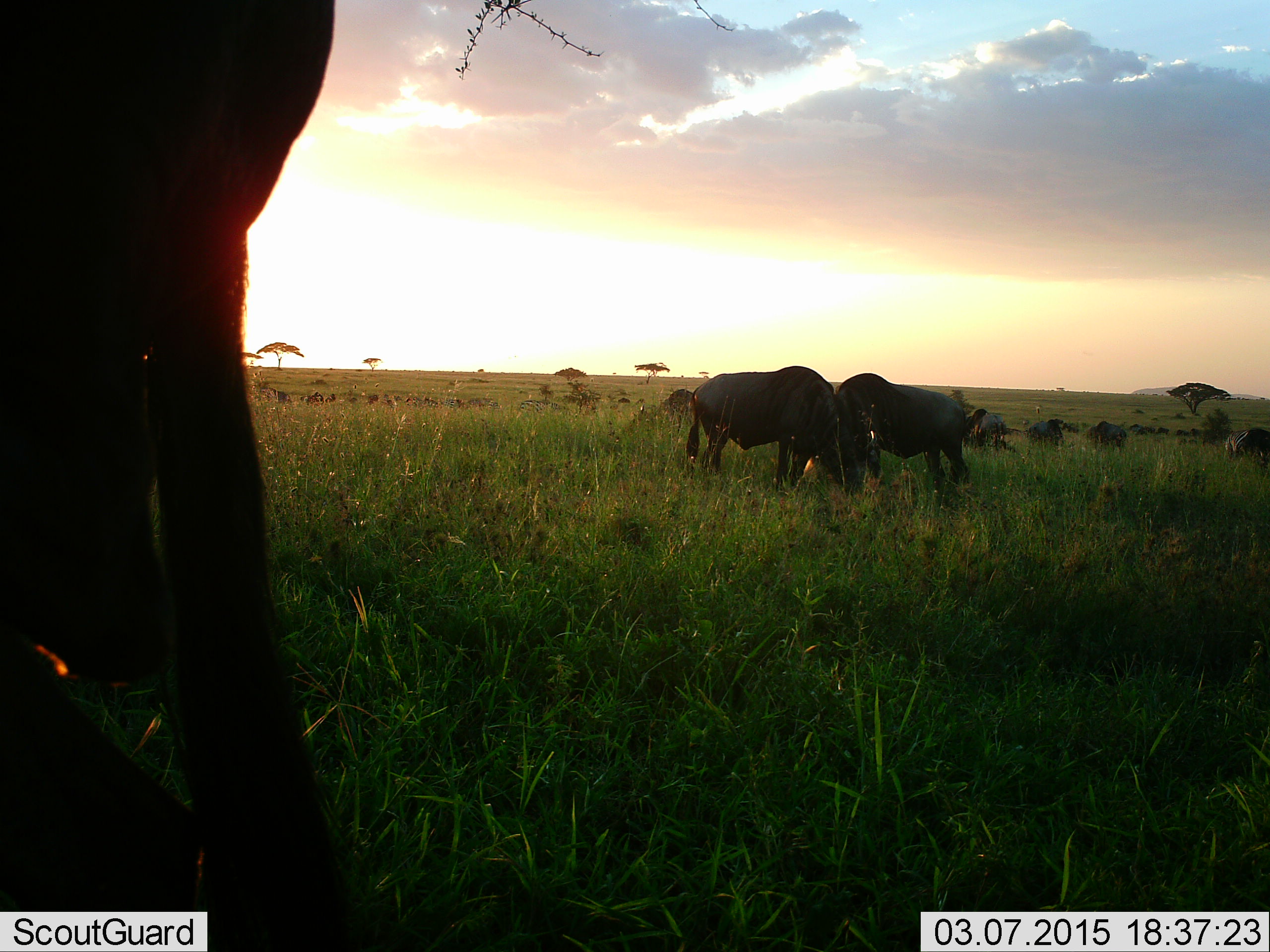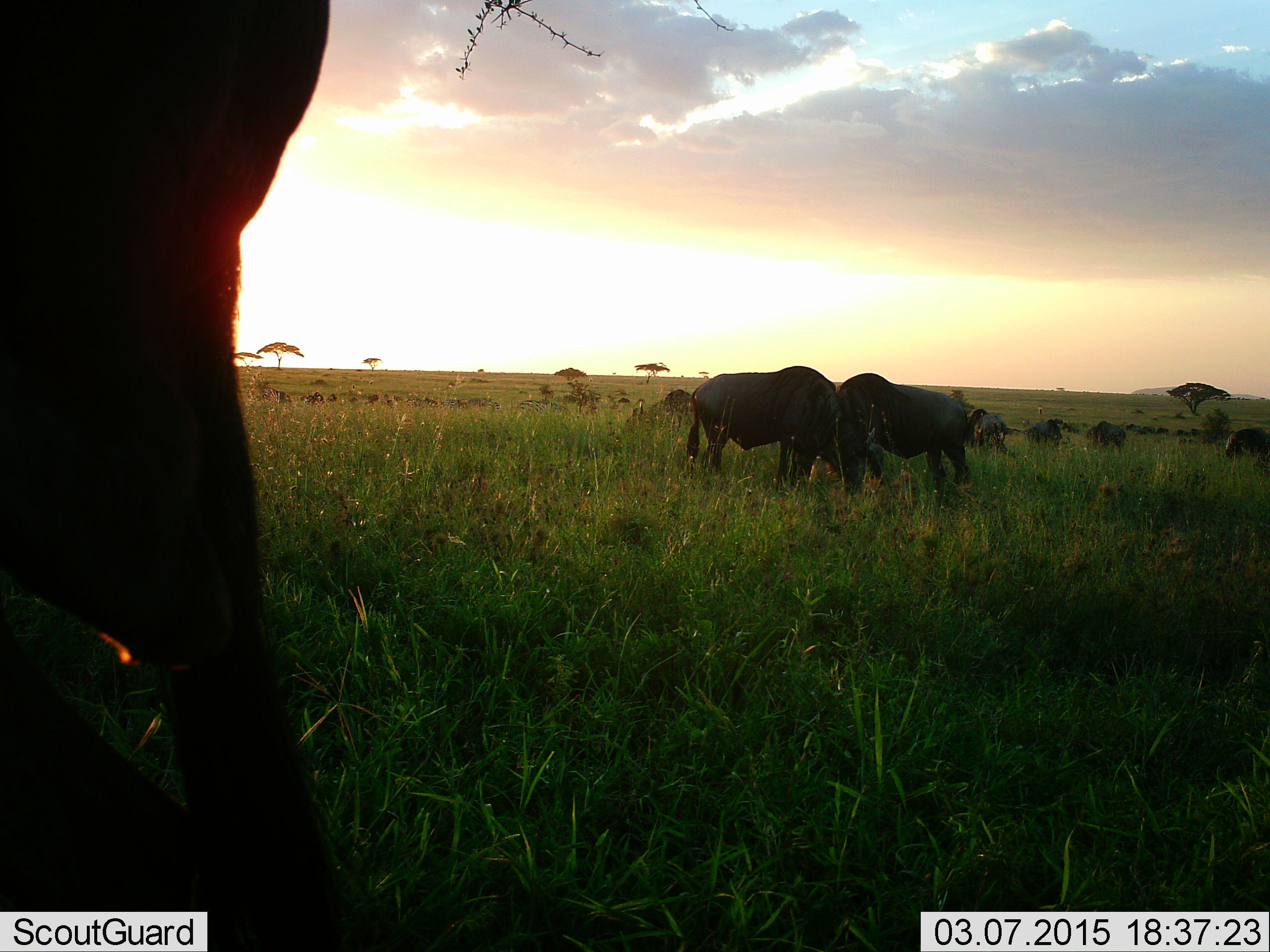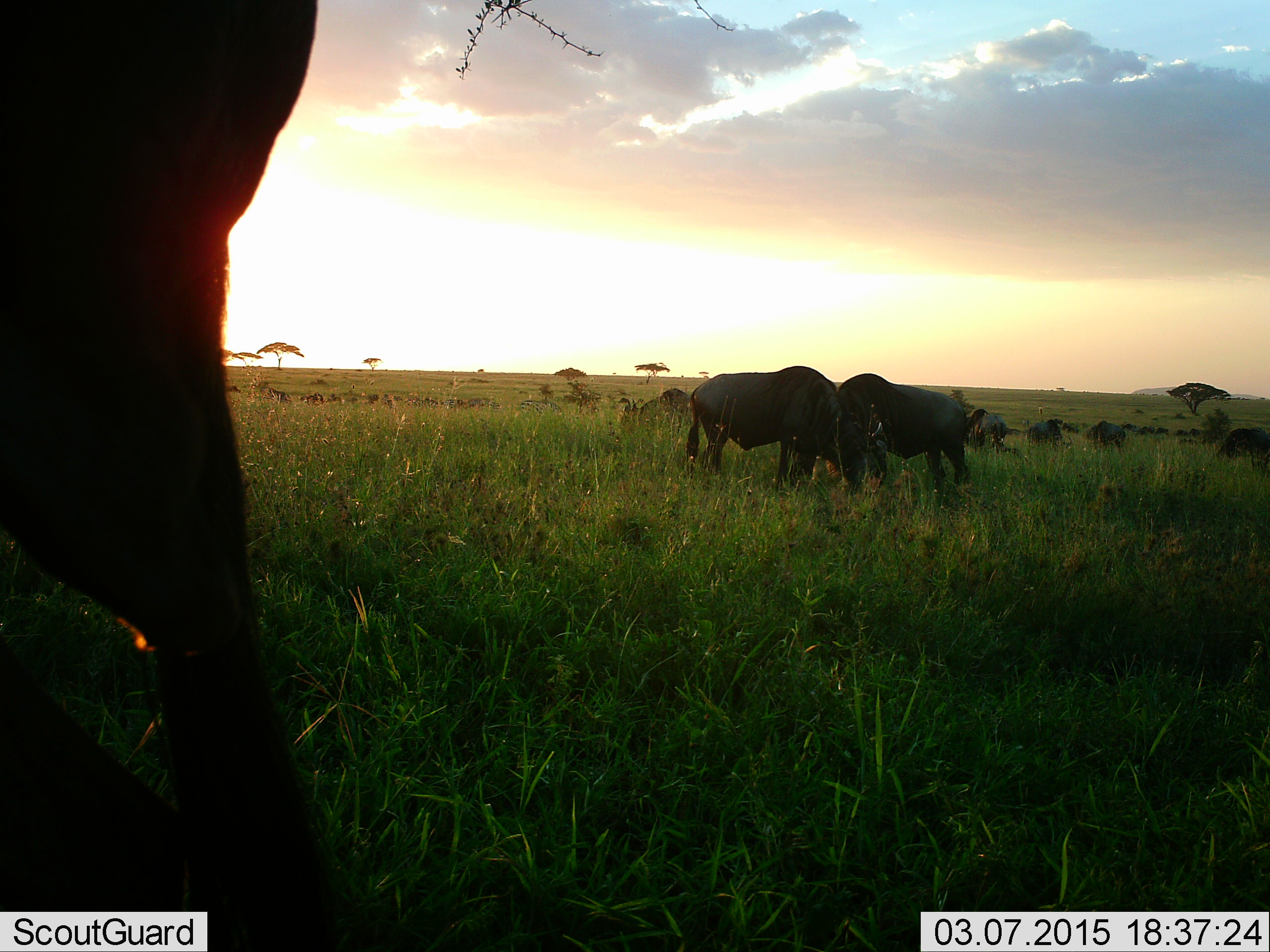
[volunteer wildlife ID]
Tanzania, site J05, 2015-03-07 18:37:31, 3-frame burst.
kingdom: Animalia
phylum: Chordata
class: Mammalia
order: Artiodactyla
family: Bovidae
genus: Connochaetes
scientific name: Connochaetes taurinus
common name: blue wildebeest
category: wildebeest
Wildebeest (blue wildebeest) (Connochaetes taurinus), count 11-50. Behavior (volunteer vote fractions): standing 60%, resting 0%, moving 0%, interacting 10%. Young present (vote fraction): 0%. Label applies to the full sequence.